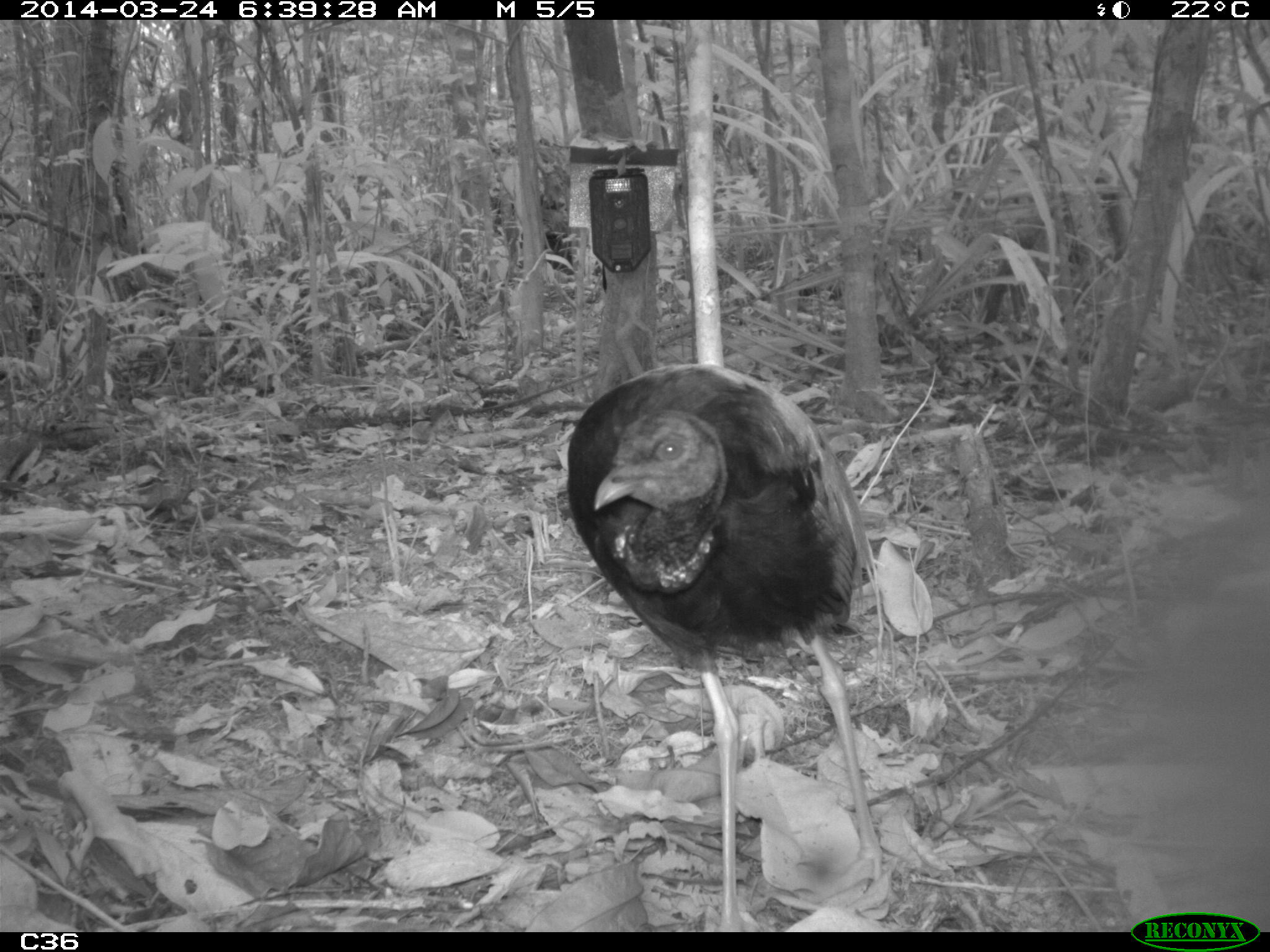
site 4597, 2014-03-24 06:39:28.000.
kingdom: Animalia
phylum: Chordata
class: Aves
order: Gruiformes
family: Psophiidae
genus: Psophia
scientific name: Psophia crepitans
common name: gray-winged trumpeter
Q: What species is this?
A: Psophia crepitans (gray-winged trumpeter).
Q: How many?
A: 9.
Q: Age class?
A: Adult.